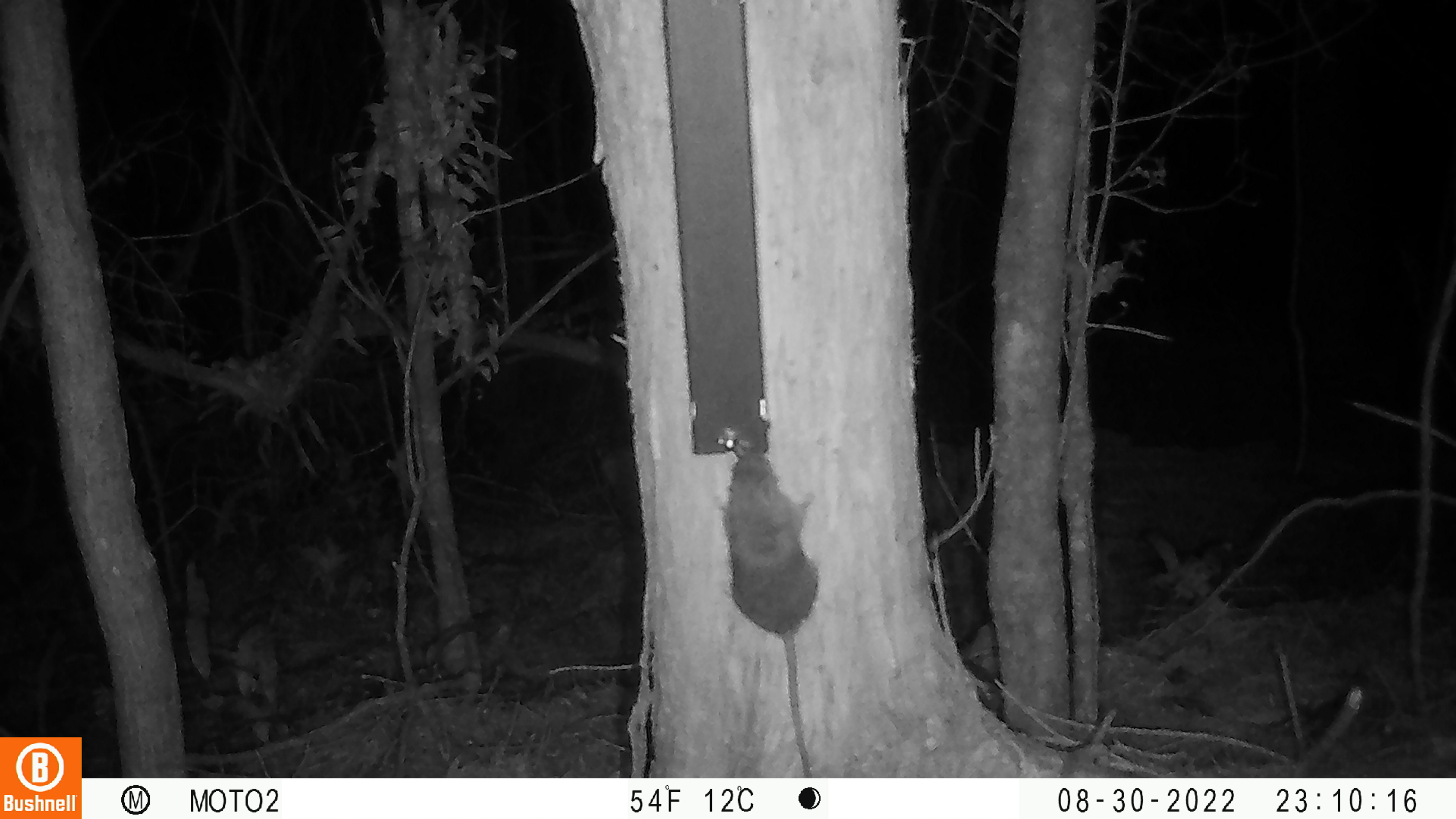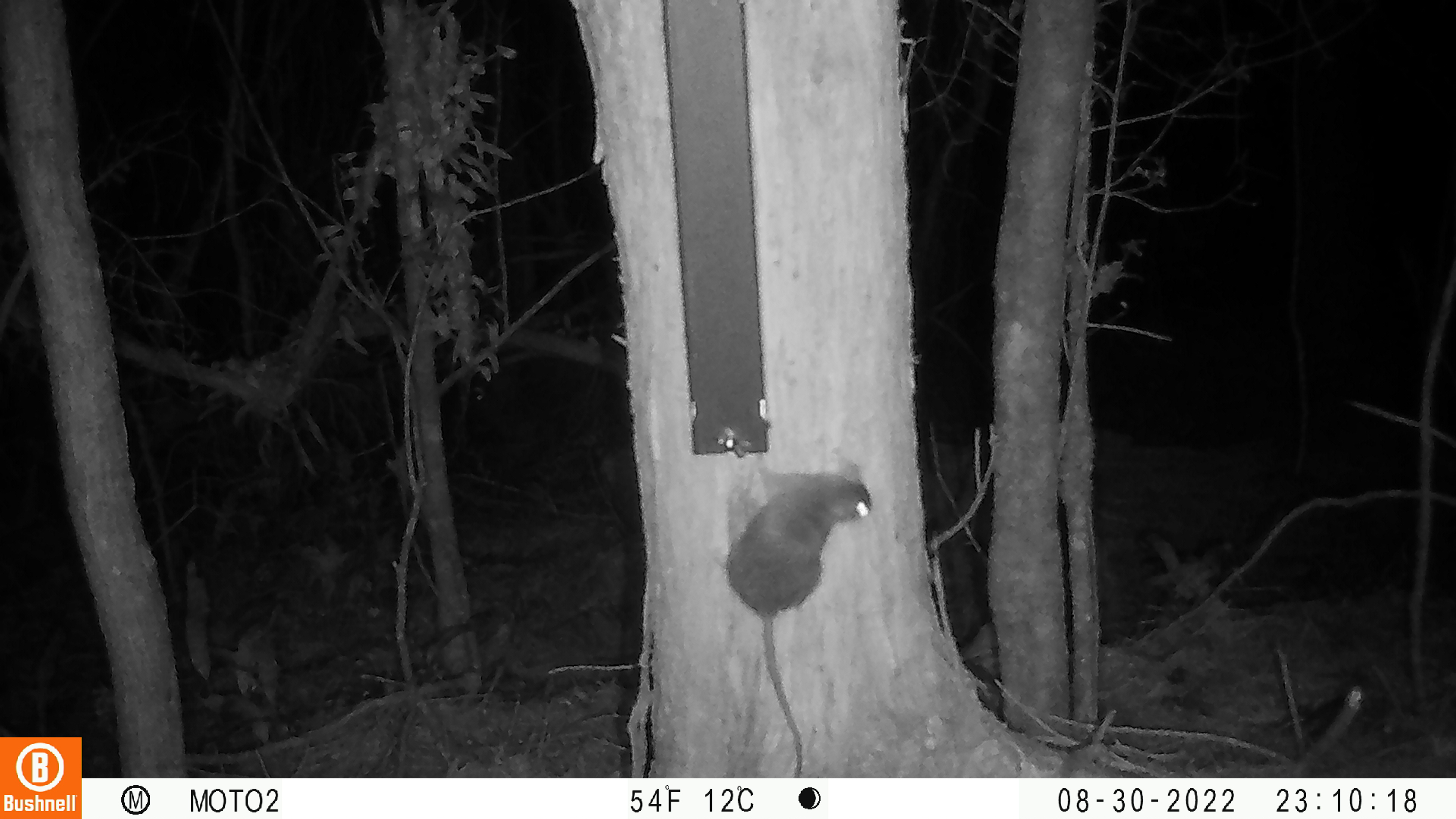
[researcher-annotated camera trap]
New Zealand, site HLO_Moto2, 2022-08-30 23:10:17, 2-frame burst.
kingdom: Animalia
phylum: Chordata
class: Mammalia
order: Rodentia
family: Muridae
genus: Rattus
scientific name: Rattus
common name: rat